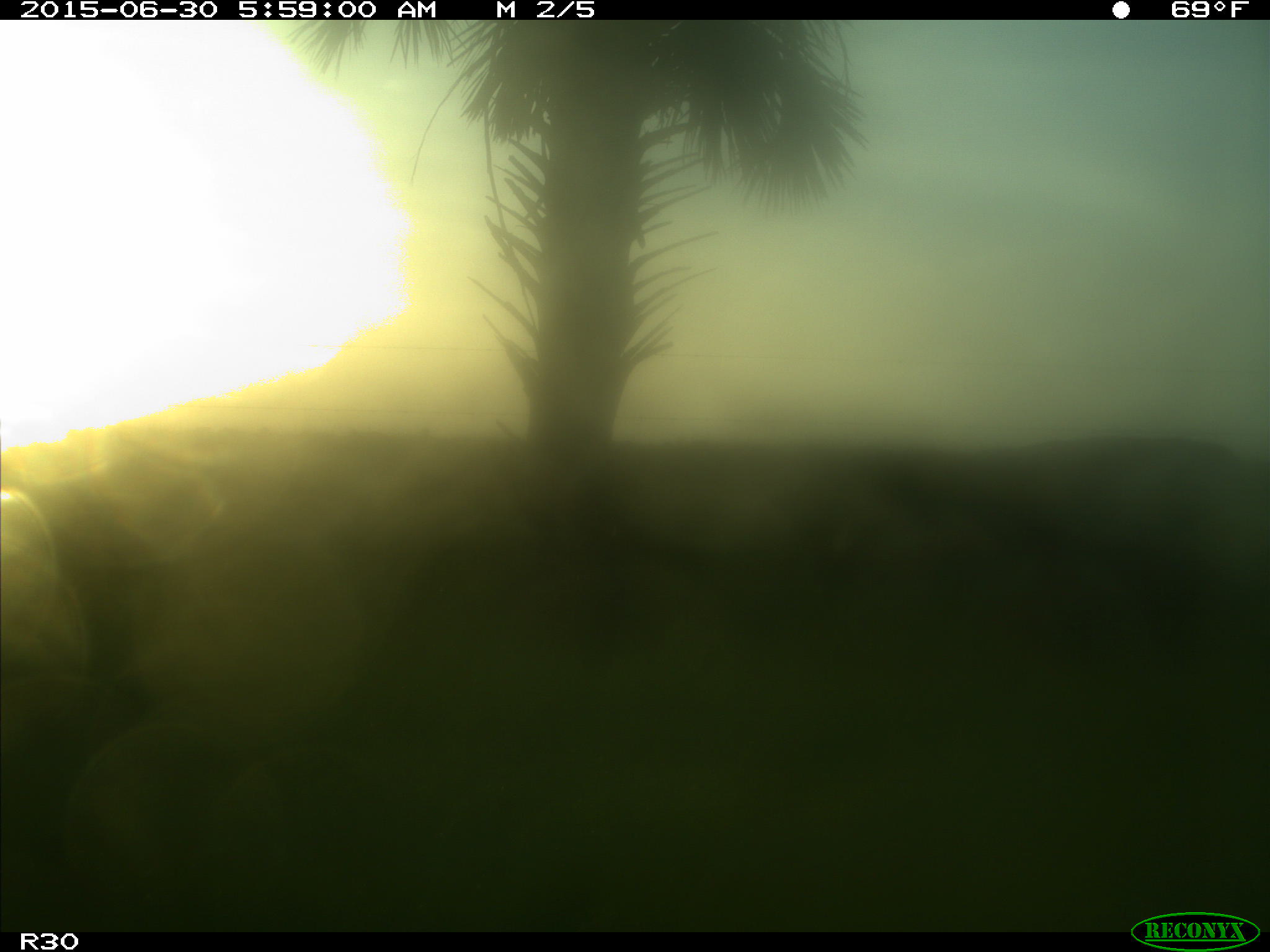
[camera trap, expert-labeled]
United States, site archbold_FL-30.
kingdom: Animalia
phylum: Chordata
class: Mammalia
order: Artiodactyla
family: Bovidae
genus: Bos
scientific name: Bos taurus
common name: domestic cow